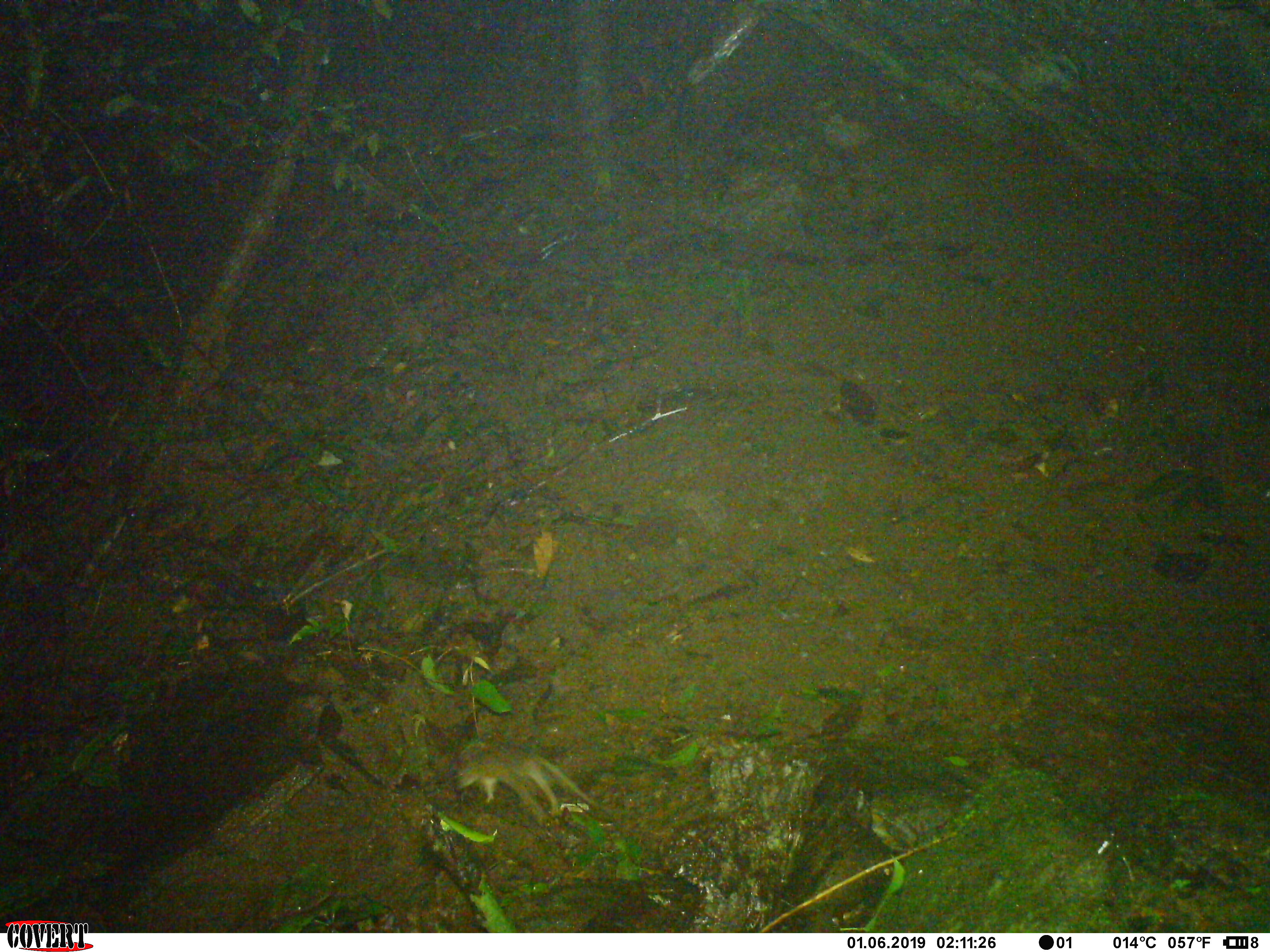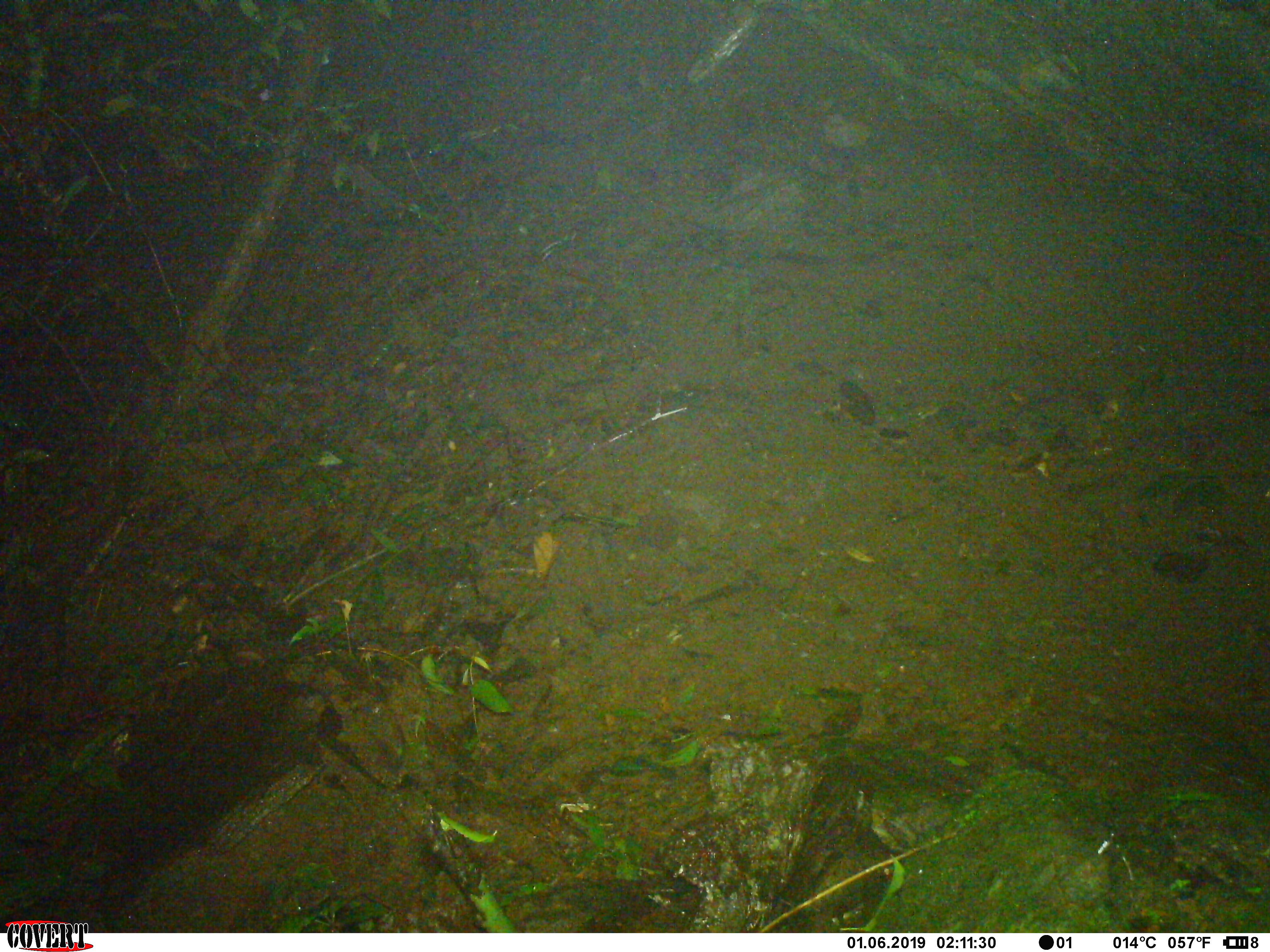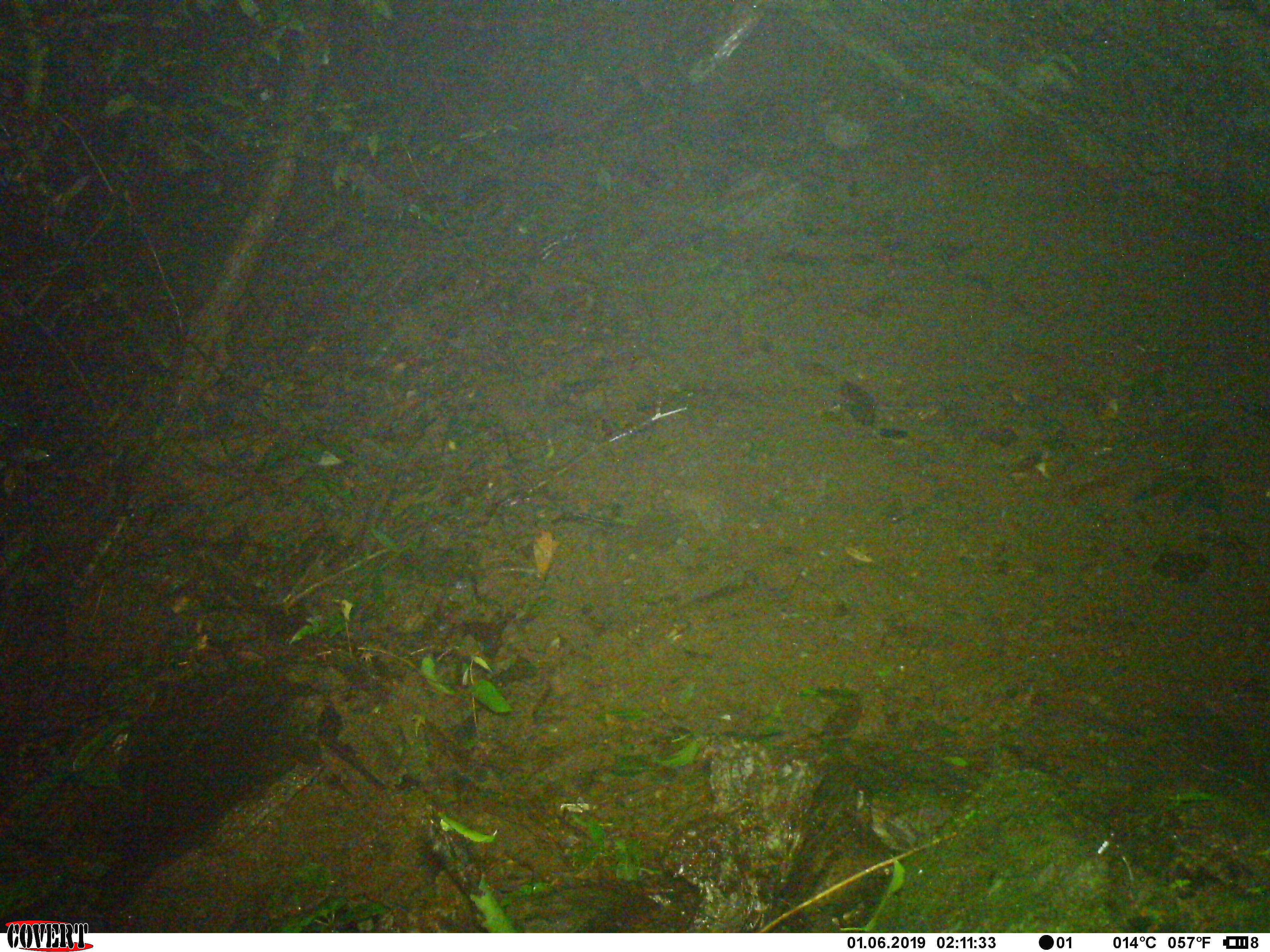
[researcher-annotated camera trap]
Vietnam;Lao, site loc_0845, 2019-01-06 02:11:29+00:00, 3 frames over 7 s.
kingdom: Animalia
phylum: Chordata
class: Mammalia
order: Rodentia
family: Muridae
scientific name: Muridae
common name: old-world mice and rats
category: unidentified murid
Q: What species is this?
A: Unidentified murid (old-world mice and rats) (Muridae).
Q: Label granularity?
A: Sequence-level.